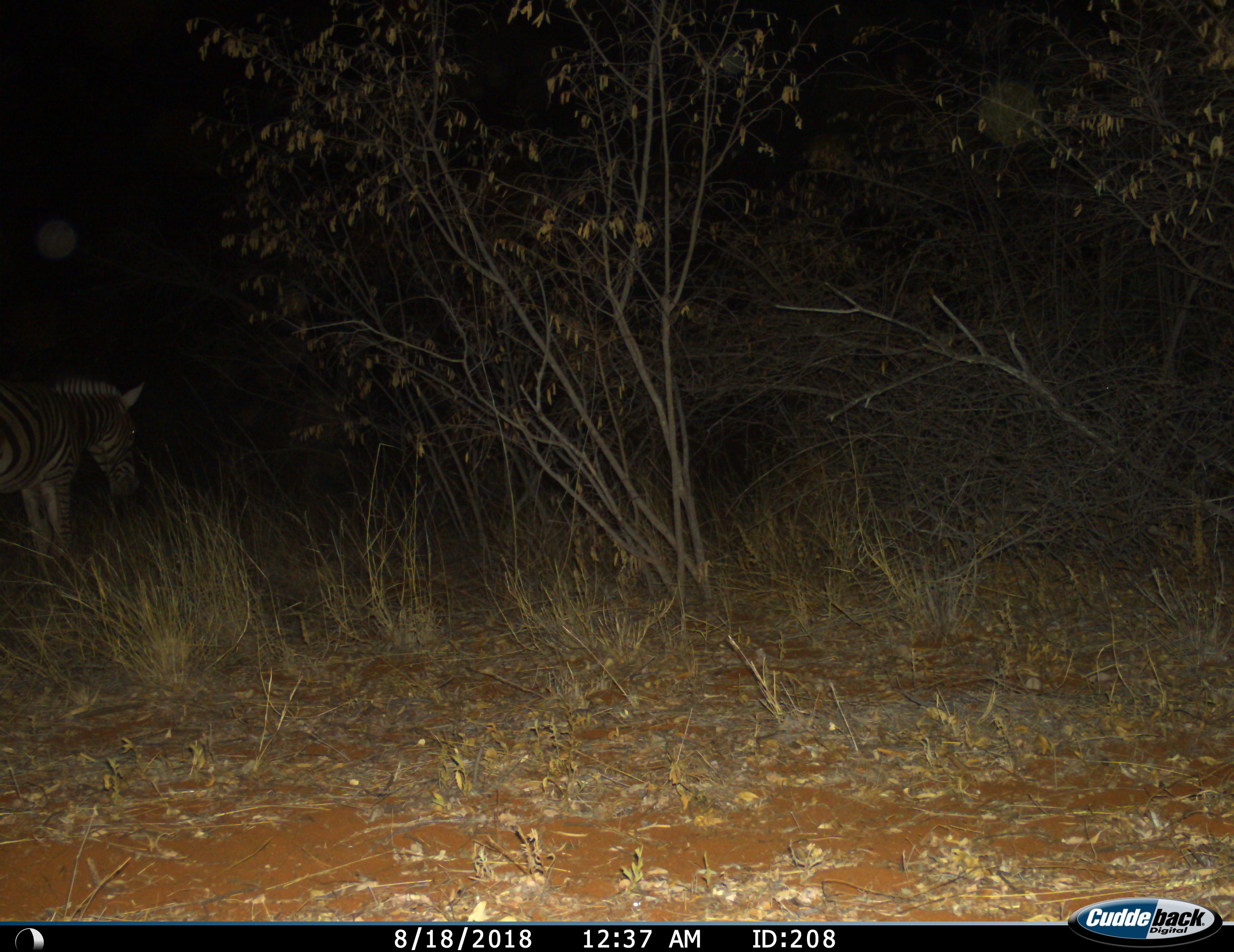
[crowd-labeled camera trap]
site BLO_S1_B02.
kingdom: Animalia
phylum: Chordata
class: Mammalia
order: Perissodactyla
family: Equidae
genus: Equus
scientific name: Equus quagga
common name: plains zebra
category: zebraplains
Zebraplains (plains zebra) (Equus quagga), count 1. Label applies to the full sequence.